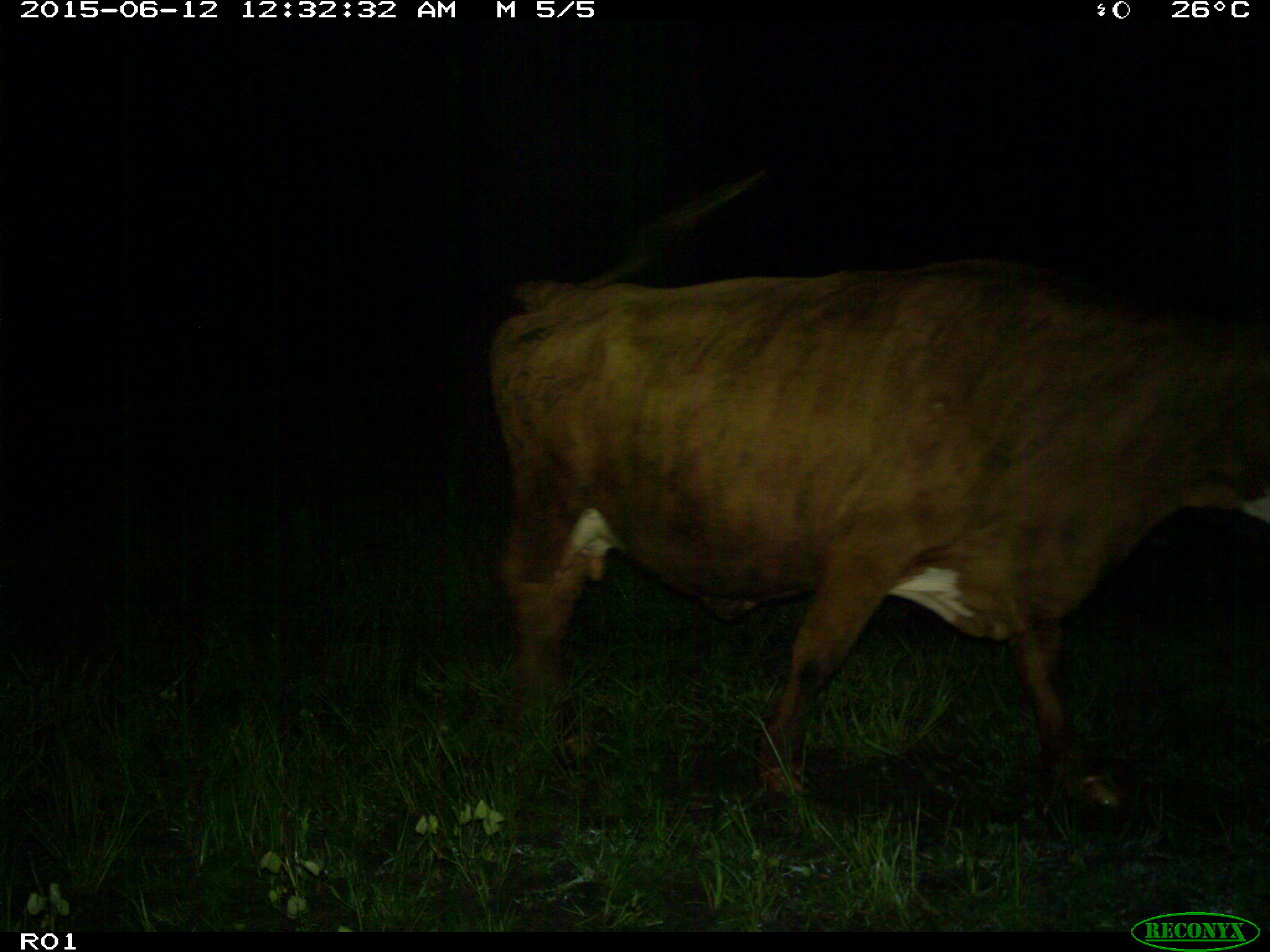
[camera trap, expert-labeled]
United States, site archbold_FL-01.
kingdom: Animalia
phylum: Chordata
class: Mammalia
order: Artiodactyla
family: Bovidae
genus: Bos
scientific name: Bos taurus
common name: domestic cow